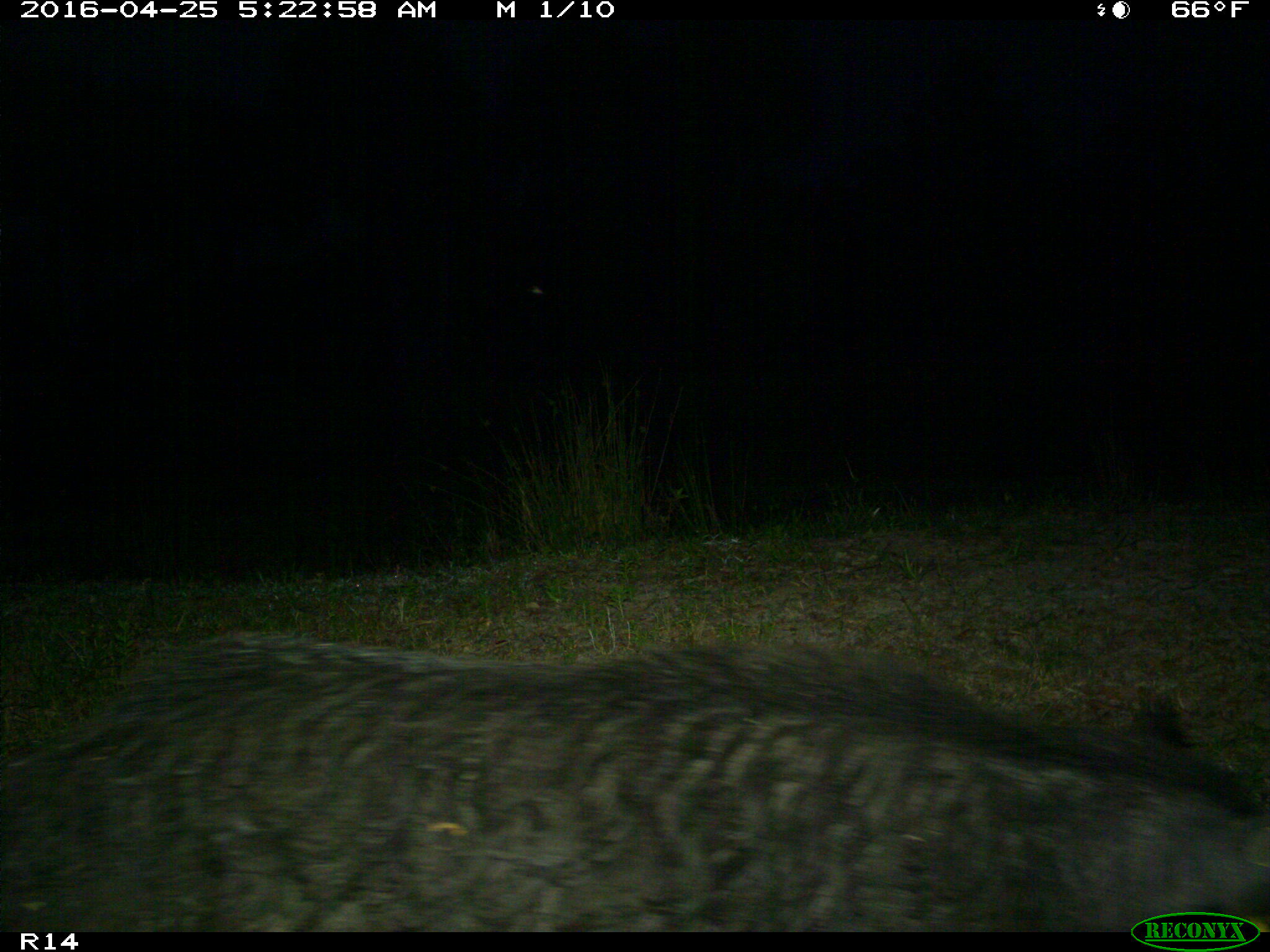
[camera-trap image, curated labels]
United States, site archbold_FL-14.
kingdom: Animalia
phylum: Chordata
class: Mammalia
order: Artiodactyla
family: Suidae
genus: Sus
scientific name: Sus scrofa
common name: wild boar